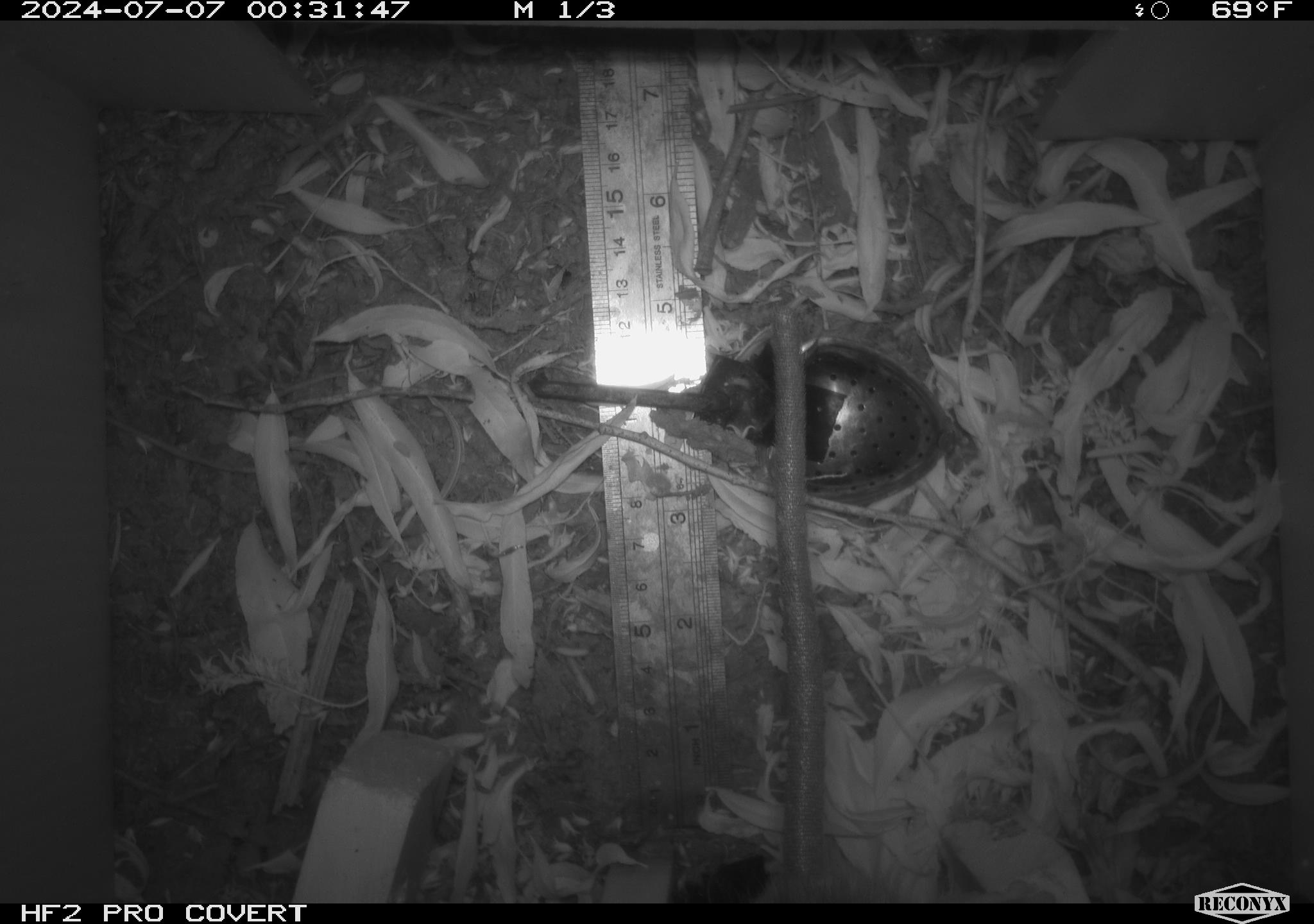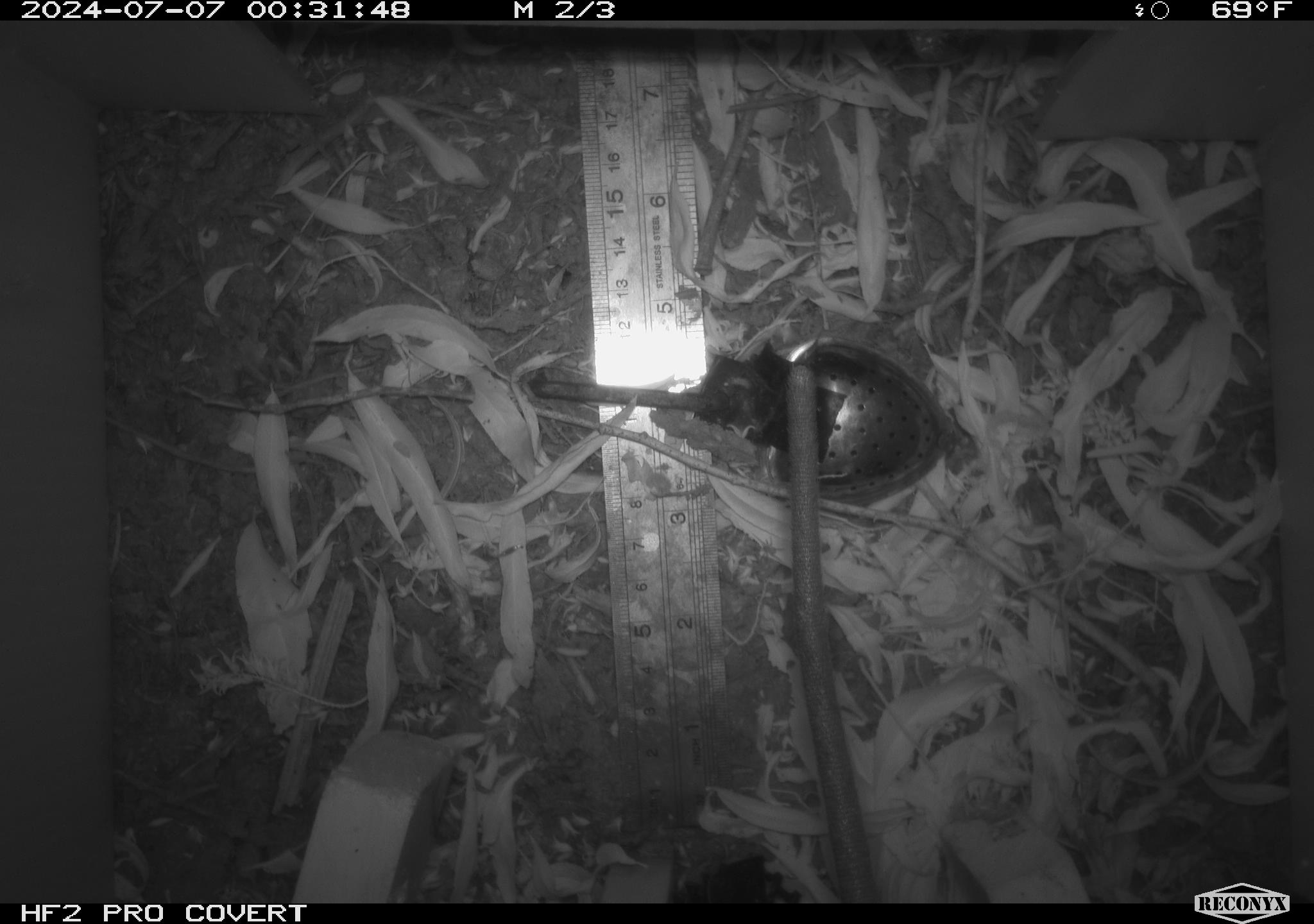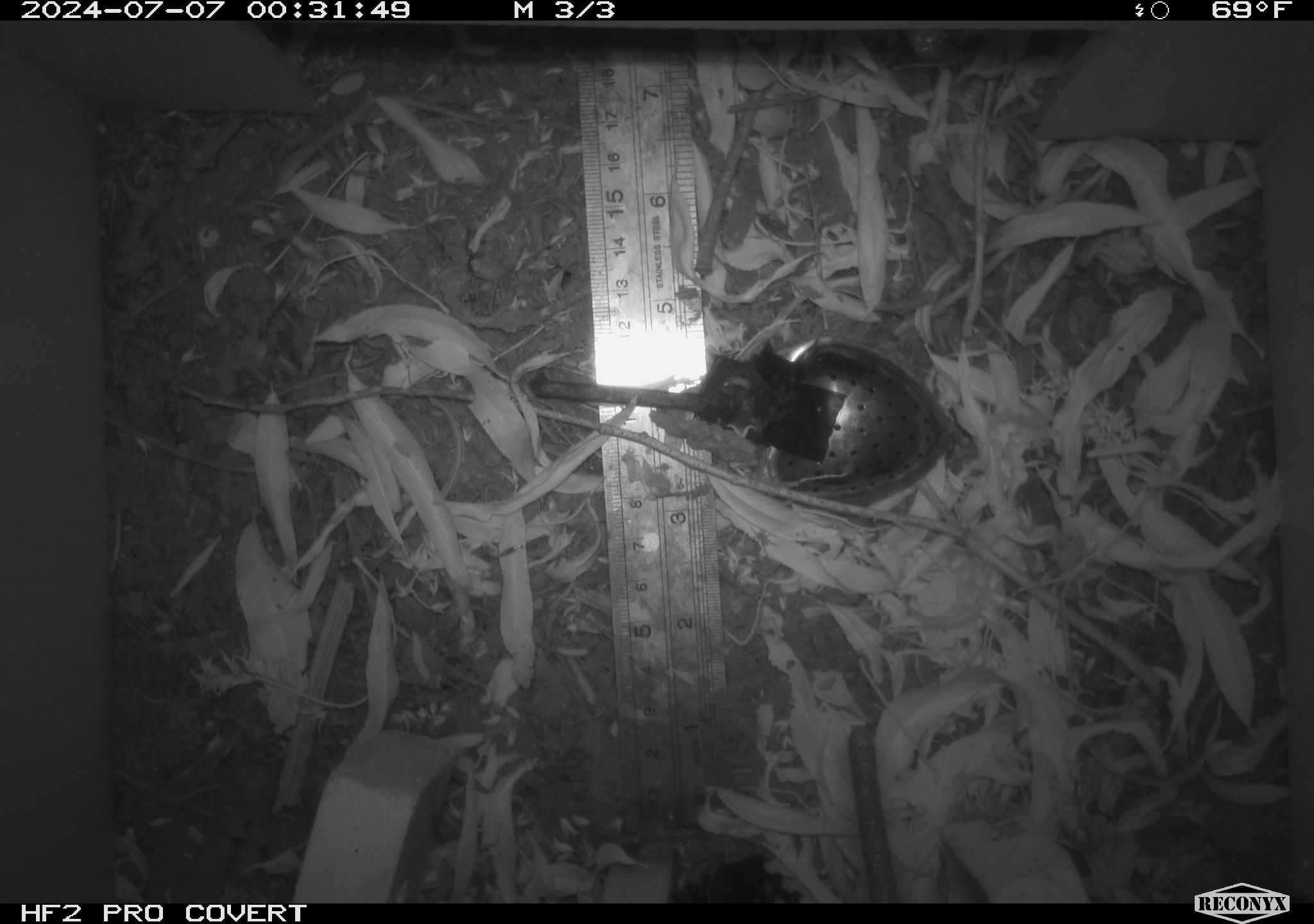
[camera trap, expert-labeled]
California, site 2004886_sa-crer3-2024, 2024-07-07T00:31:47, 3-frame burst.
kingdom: Animalia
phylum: Chordata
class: Mammalia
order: Rodentia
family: Muridae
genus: Rattus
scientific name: Rattus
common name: rat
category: rattus species